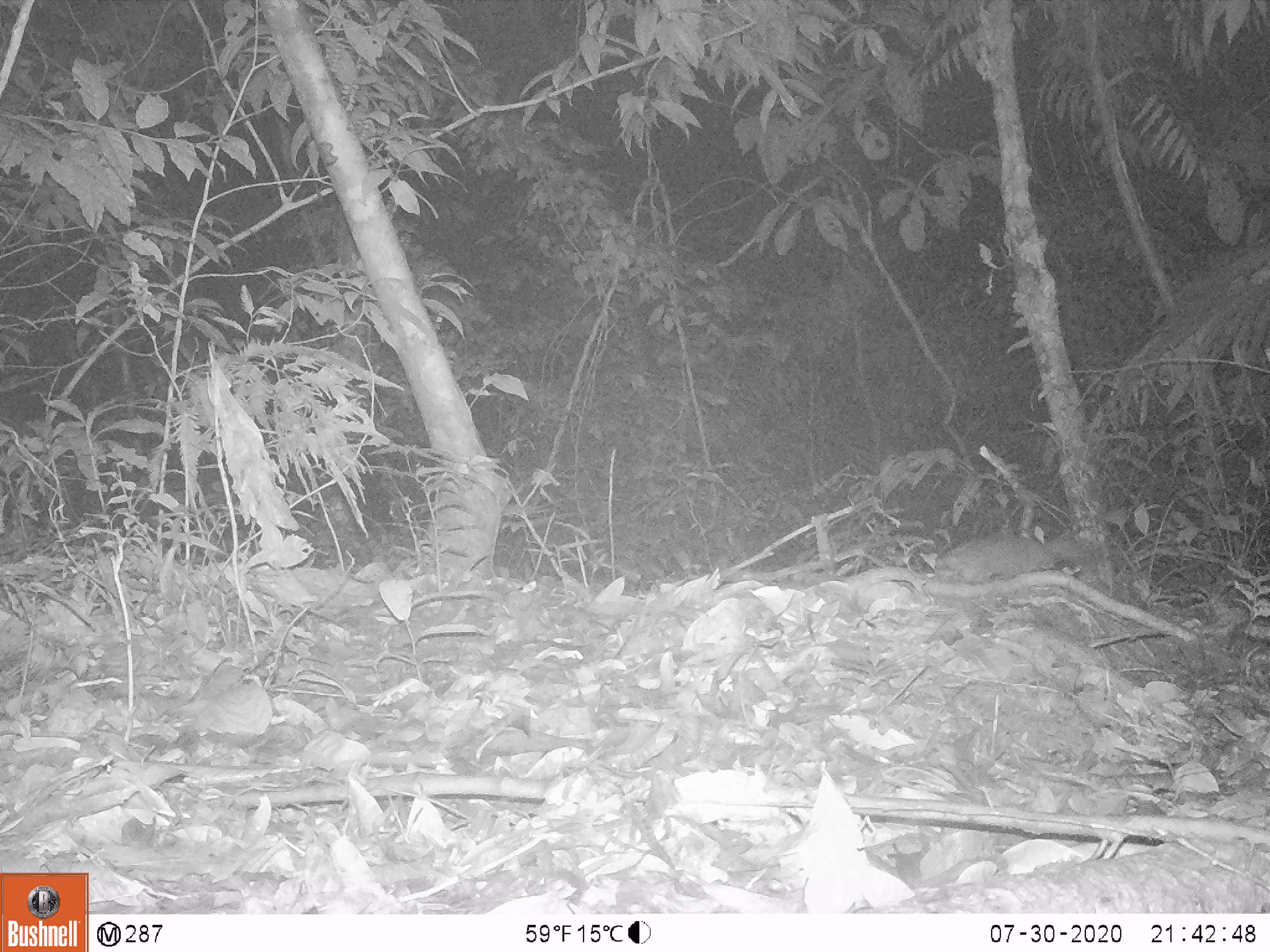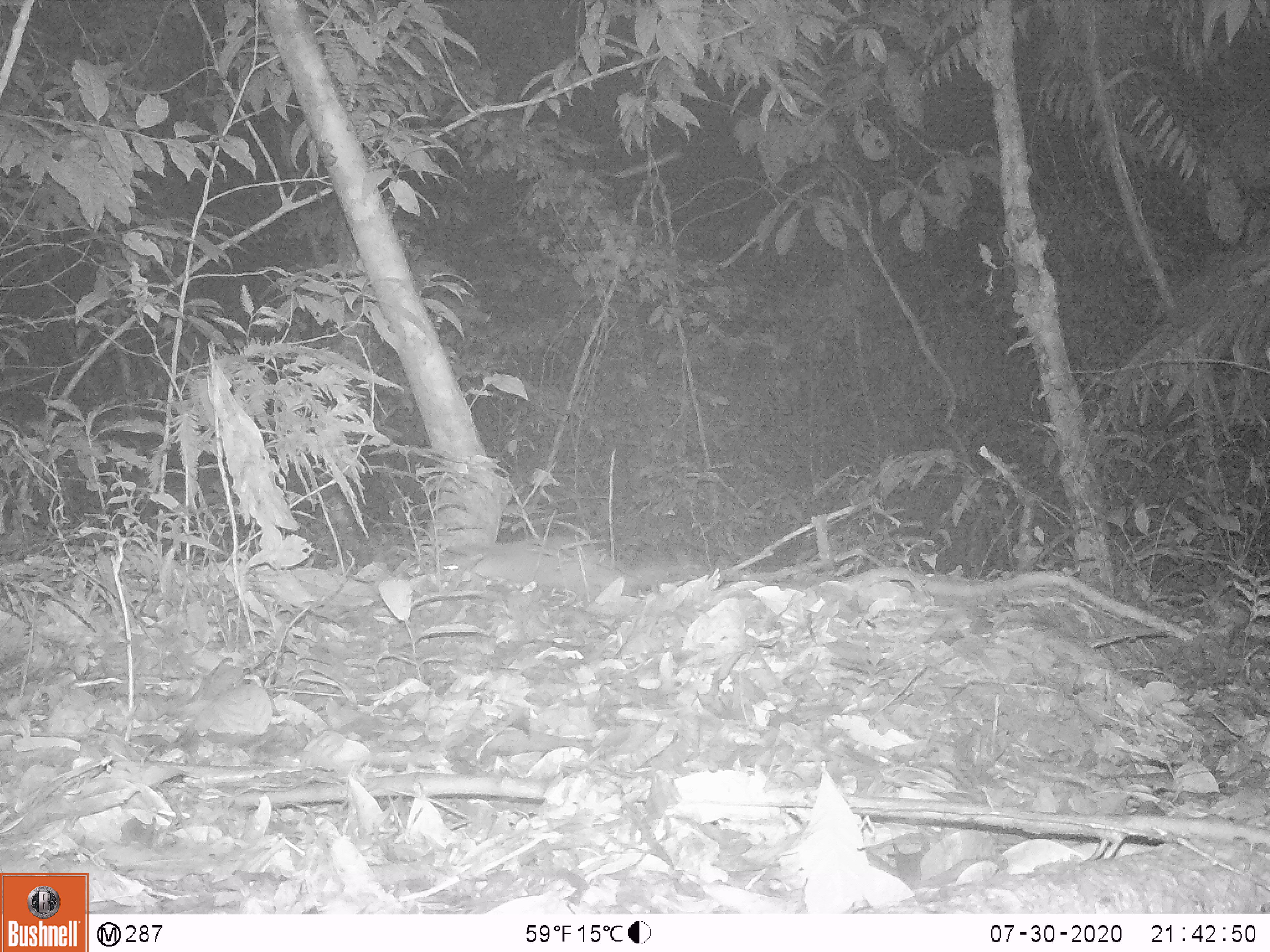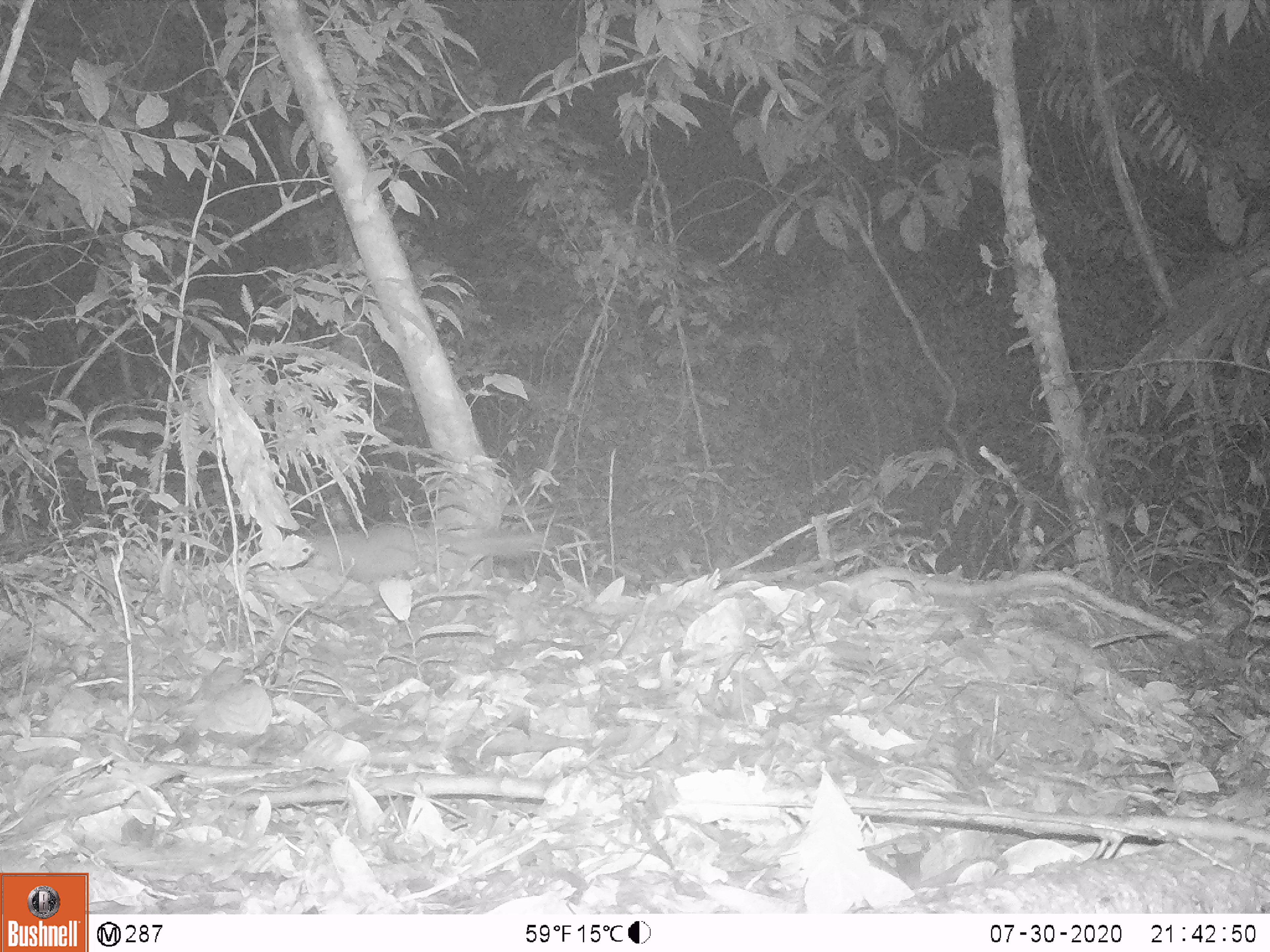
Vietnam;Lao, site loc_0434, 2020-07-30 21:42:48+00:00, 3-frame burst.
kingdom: Animalia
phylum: Chordata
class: Mammalia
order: Carnivora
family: Mustelidae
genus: Melogale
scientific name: Melogale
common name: ferret badger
Ferret badger (Melogale). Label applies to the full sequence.